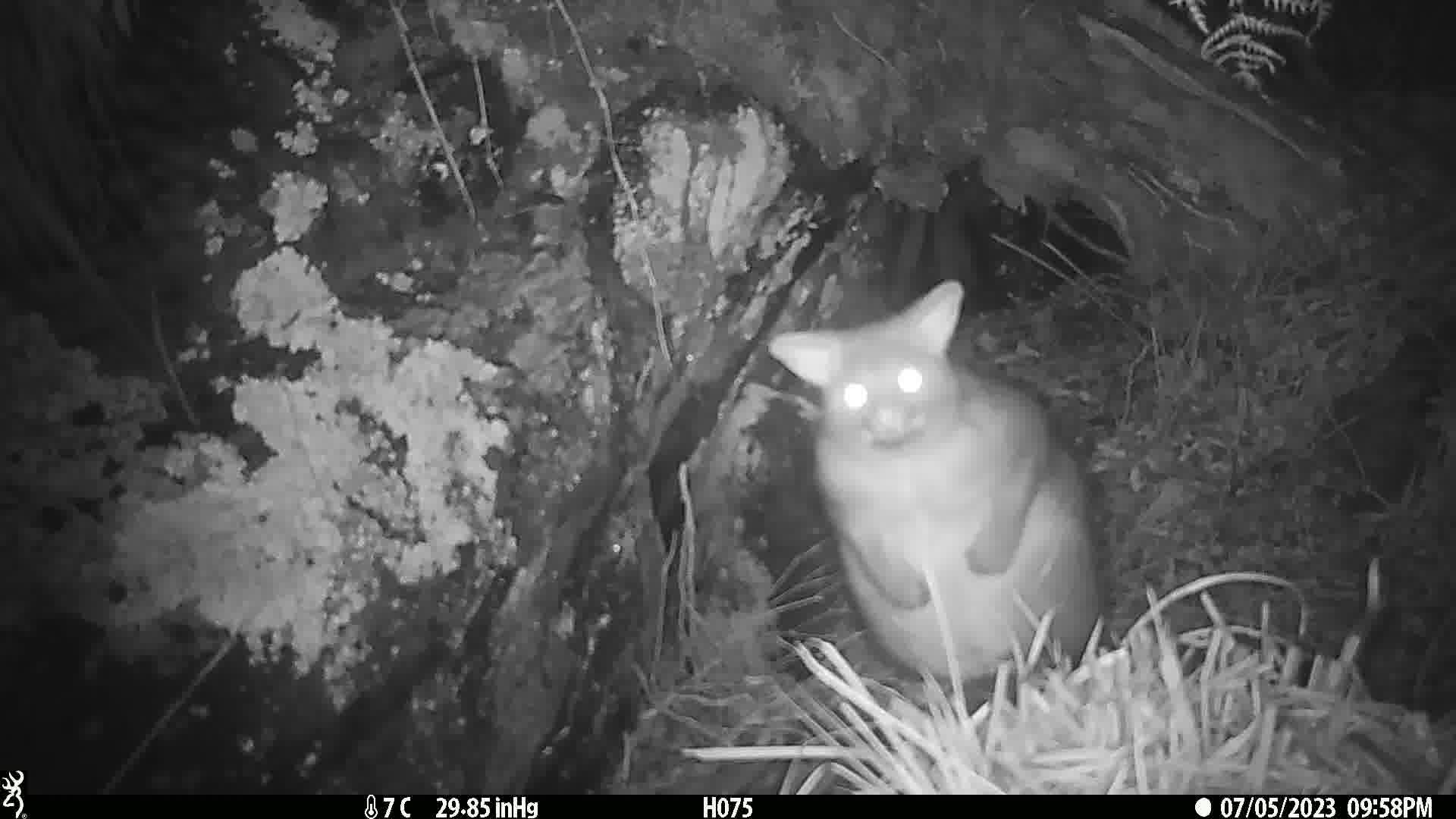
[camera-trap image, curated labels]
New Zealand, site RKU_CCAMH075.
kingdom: Animalia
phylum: Chordata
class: Mammalia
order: Diprotodontia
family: Phalangeridae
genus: Trichosurus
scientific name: Trichosurus vulpecula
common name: common brushtail possum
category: possum